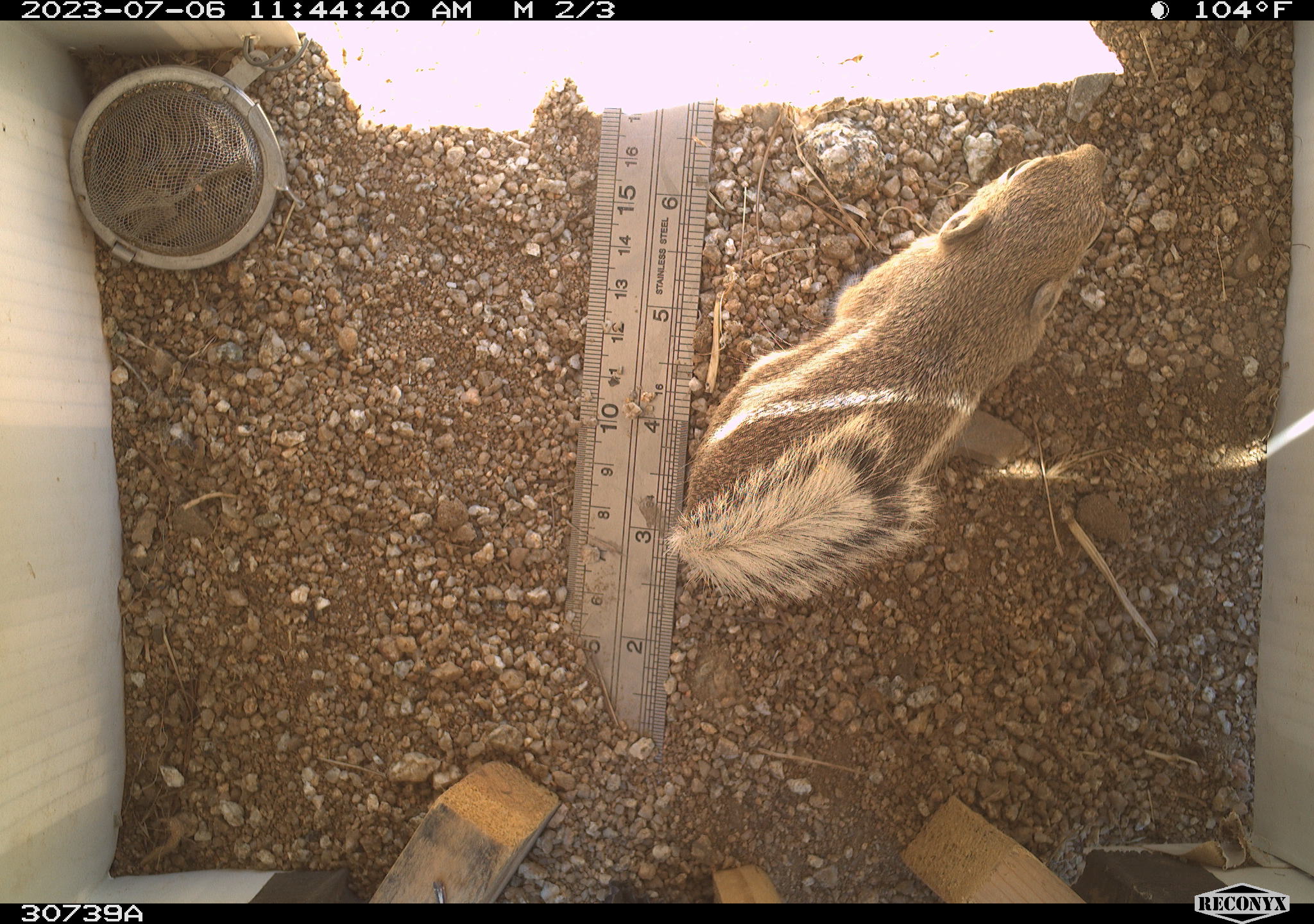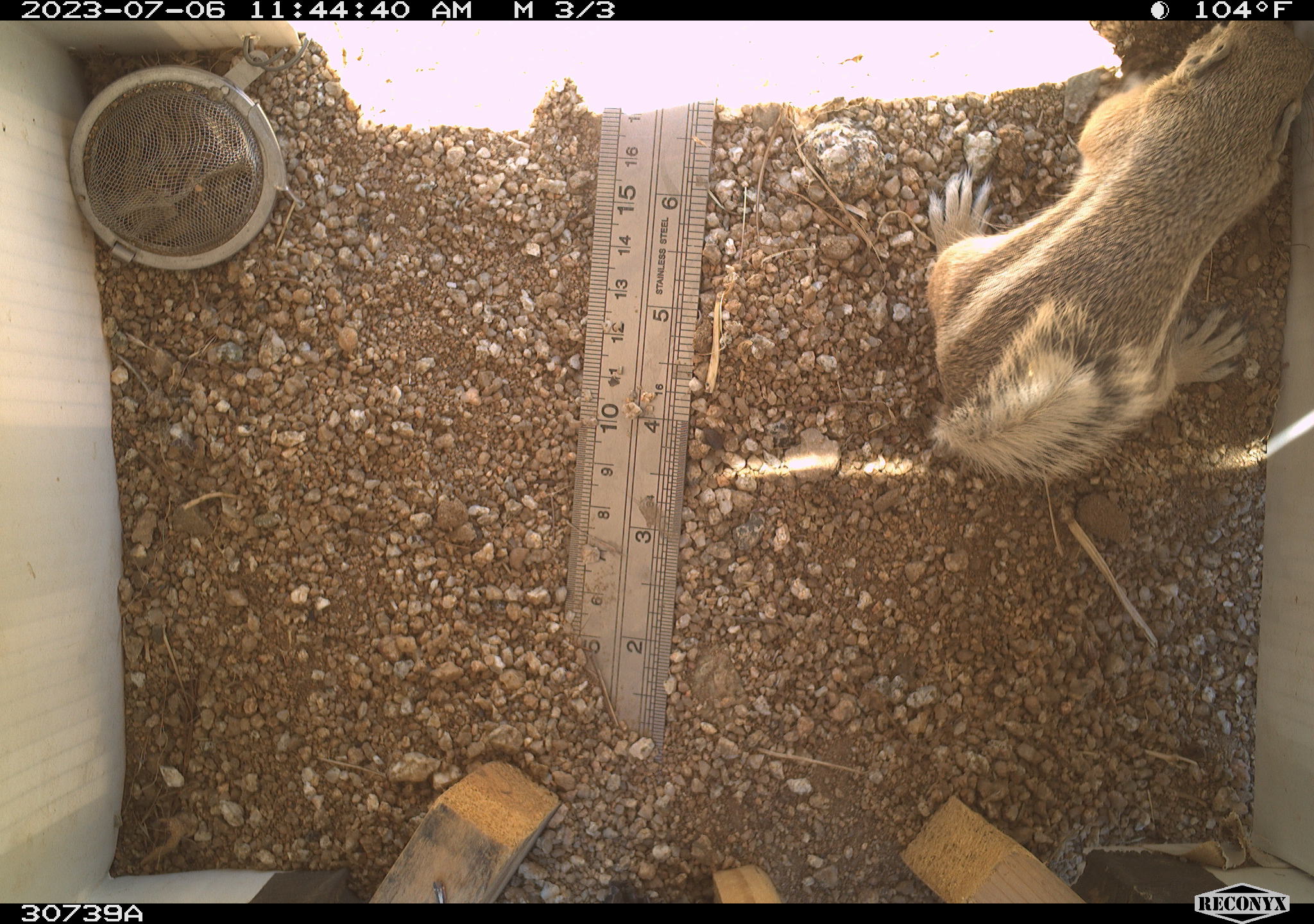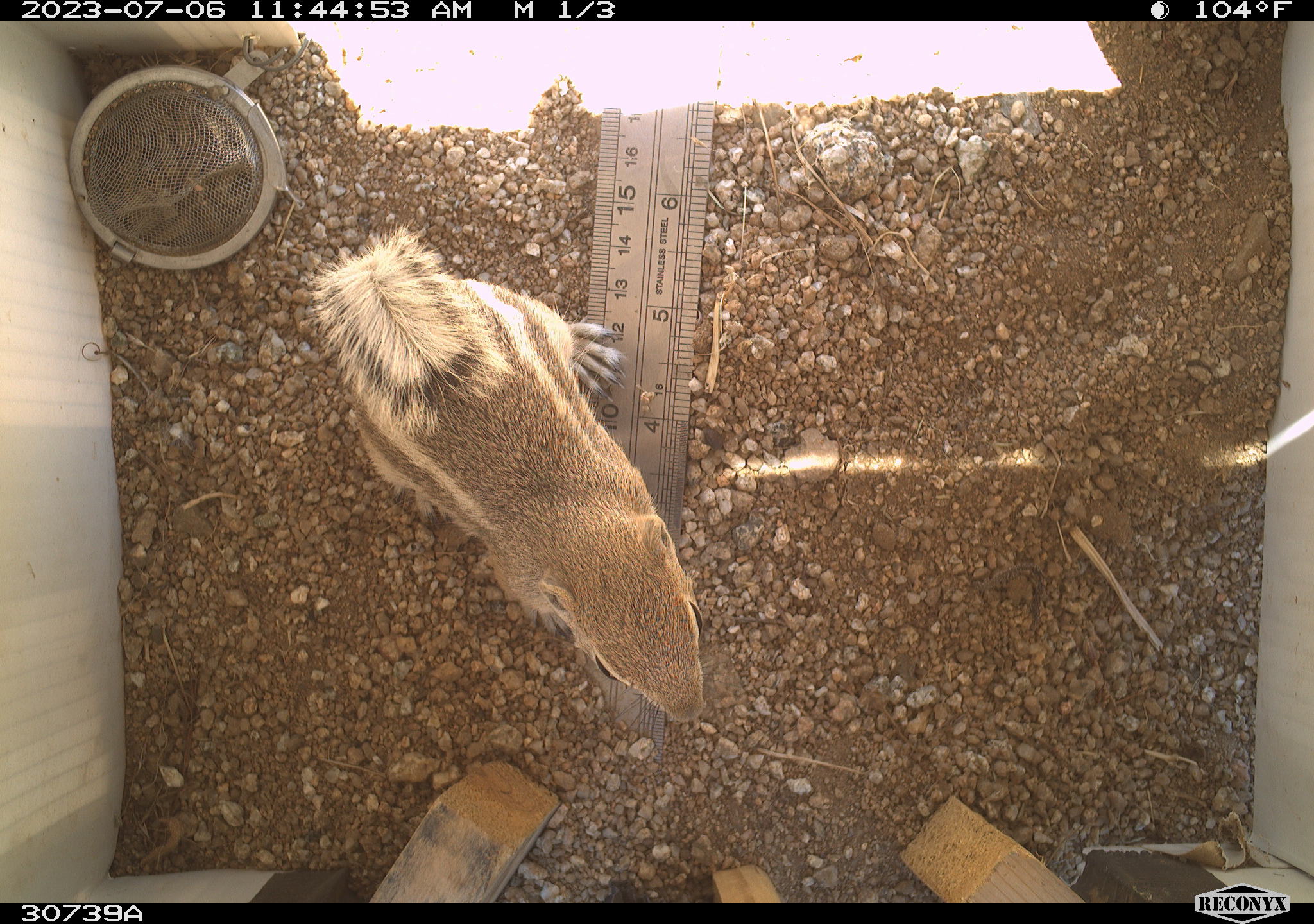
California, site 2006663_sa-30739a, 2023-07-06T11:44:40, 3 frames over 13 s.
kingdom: Animalia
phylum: Chordata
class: Mammalia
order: Rodentia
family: Sciuridae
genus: Ammospermophilus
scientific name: Ammospermophilus leucurus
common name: white-tailed antelope squirrel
White-tailed antelope squirrel (Ammospermophilus leucurus).